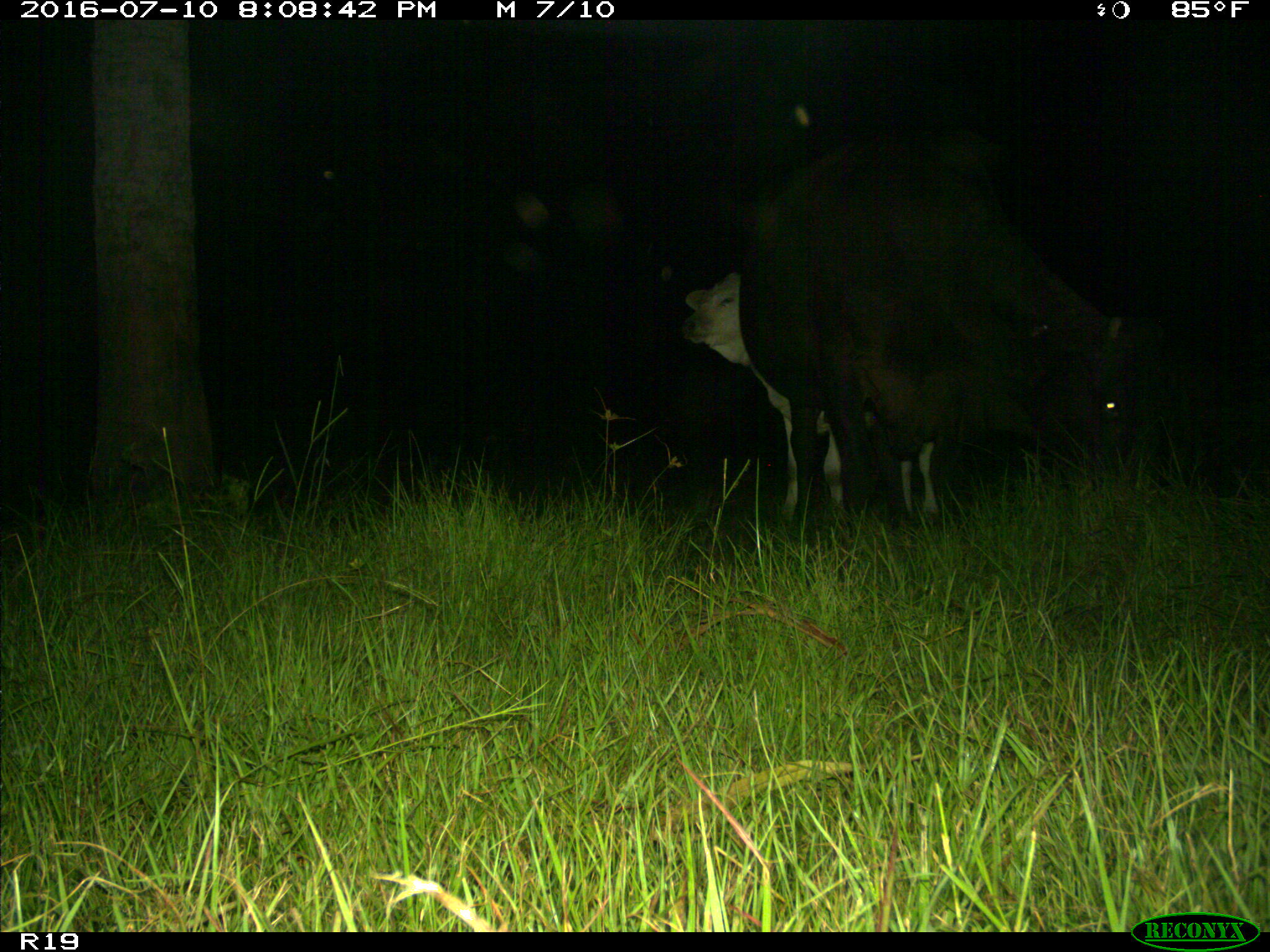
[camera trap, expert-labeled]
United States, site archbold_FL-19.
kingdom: Animalia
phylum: Chordata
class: Mammalia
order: Artiodactyla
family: Bovidae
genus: Bos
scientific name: Bos taurus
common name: domestic cow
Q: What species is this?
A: Bos taurus (domestic cow).